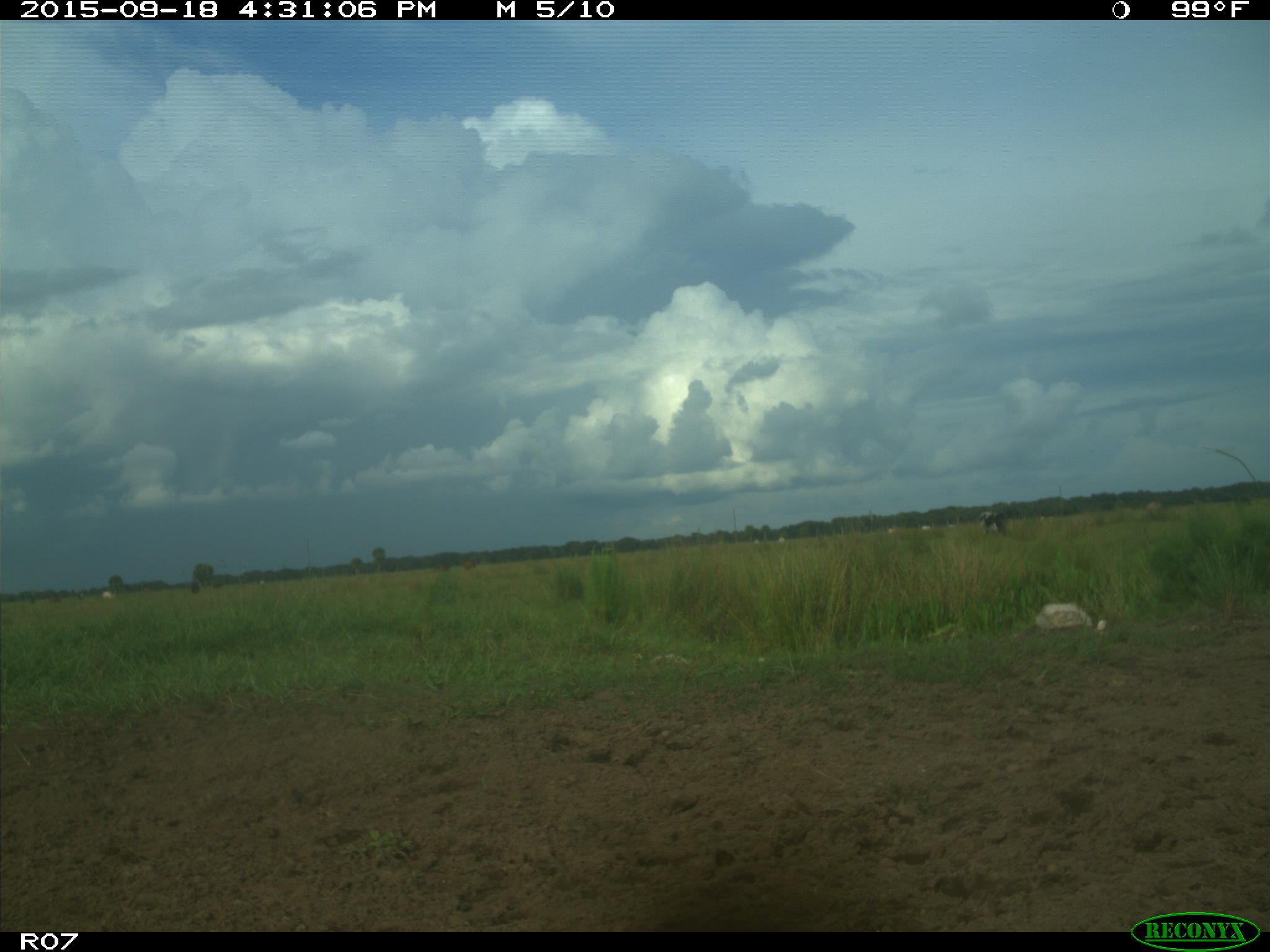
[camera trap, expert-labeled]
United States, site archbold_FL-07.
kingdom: Animalia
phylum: Chordata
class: Mammalia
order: Artiodactyla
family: Bovidae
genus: Bos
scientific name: Bos taurus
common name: domestic cow